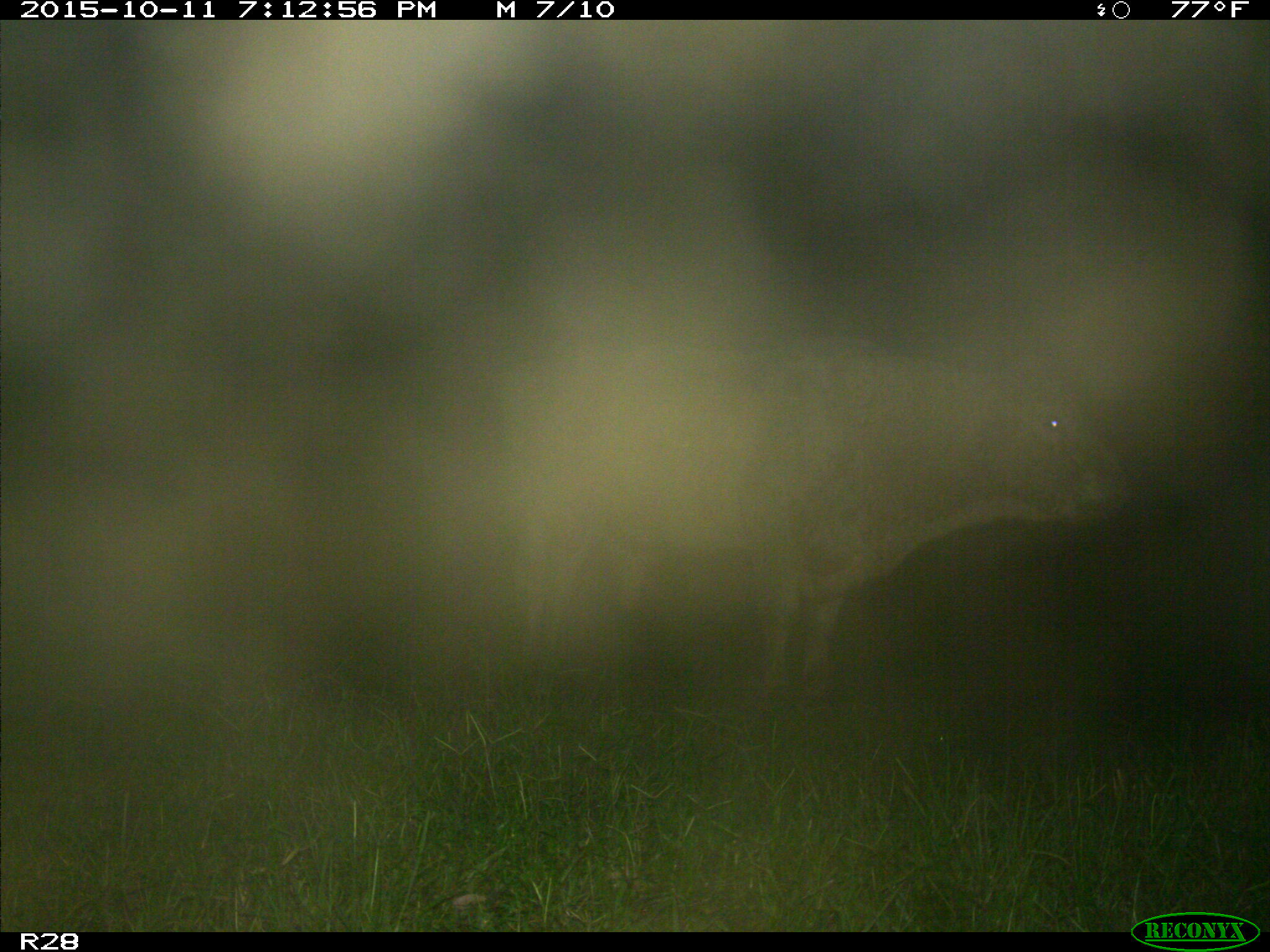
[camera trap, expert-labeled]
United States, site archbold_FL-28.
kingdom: Animalia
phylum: Chordata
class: Mammalia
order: Artiodactyla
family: Bovidae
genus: Bos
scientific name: Bos taurus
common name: domestic cow